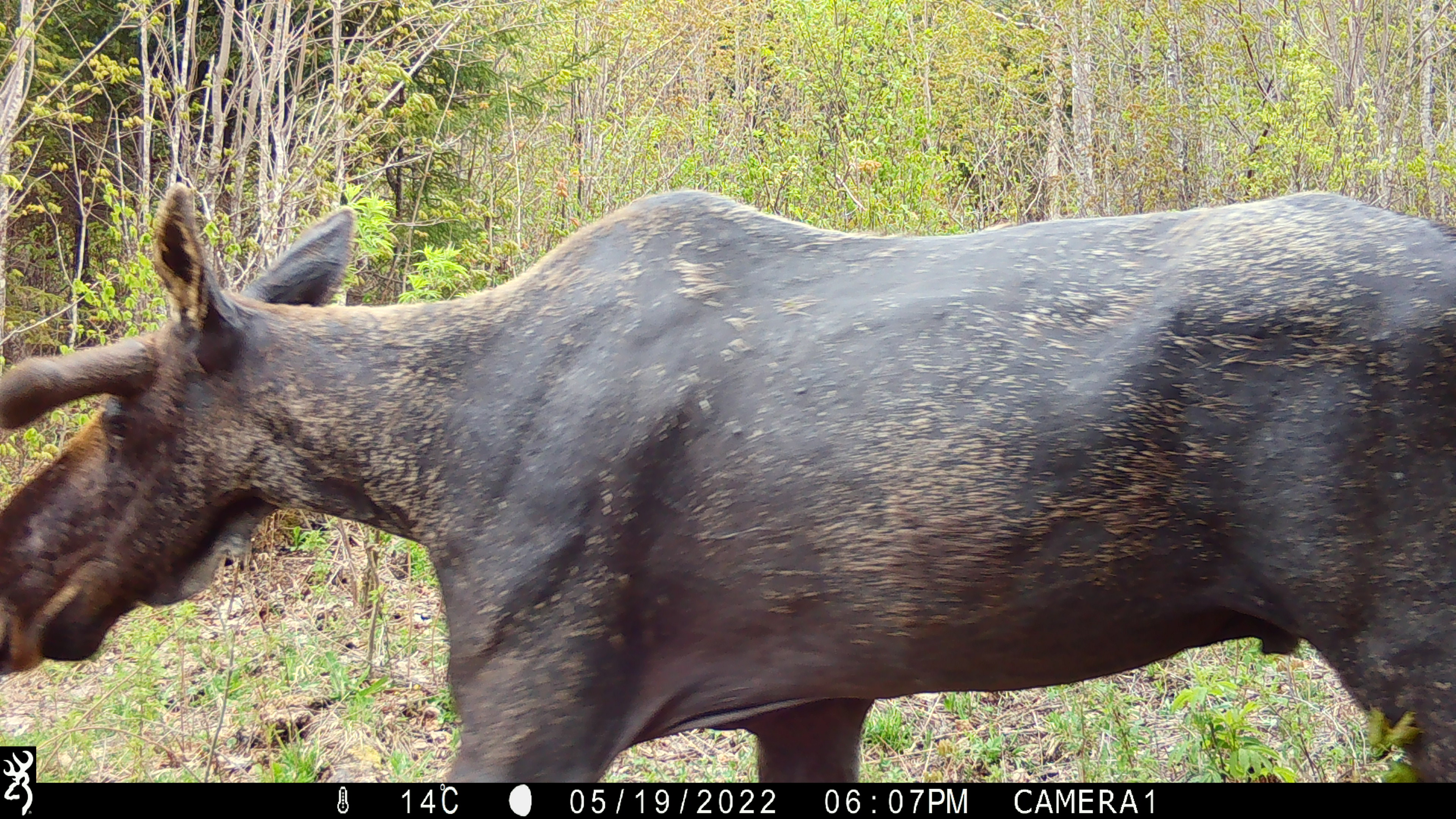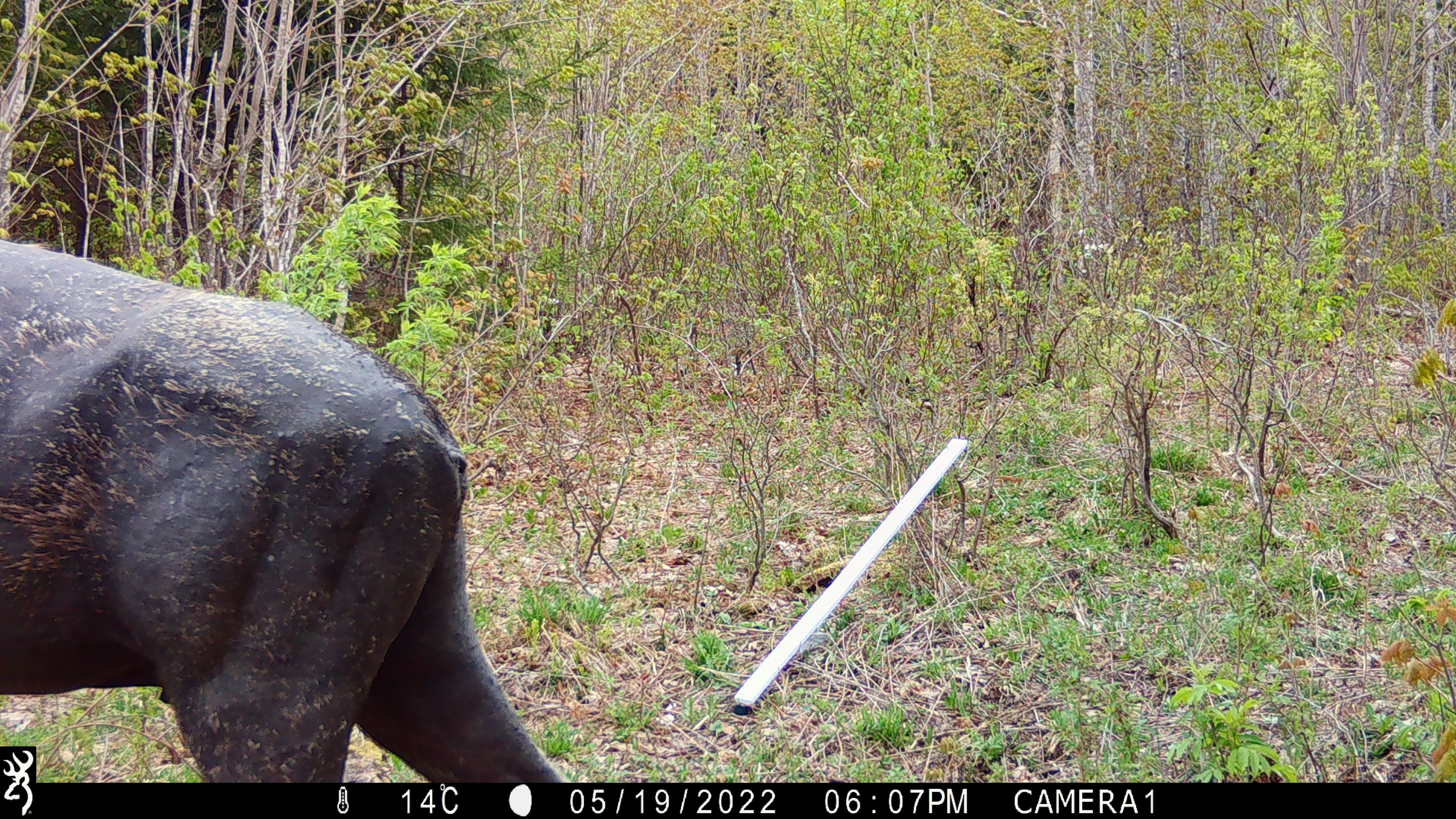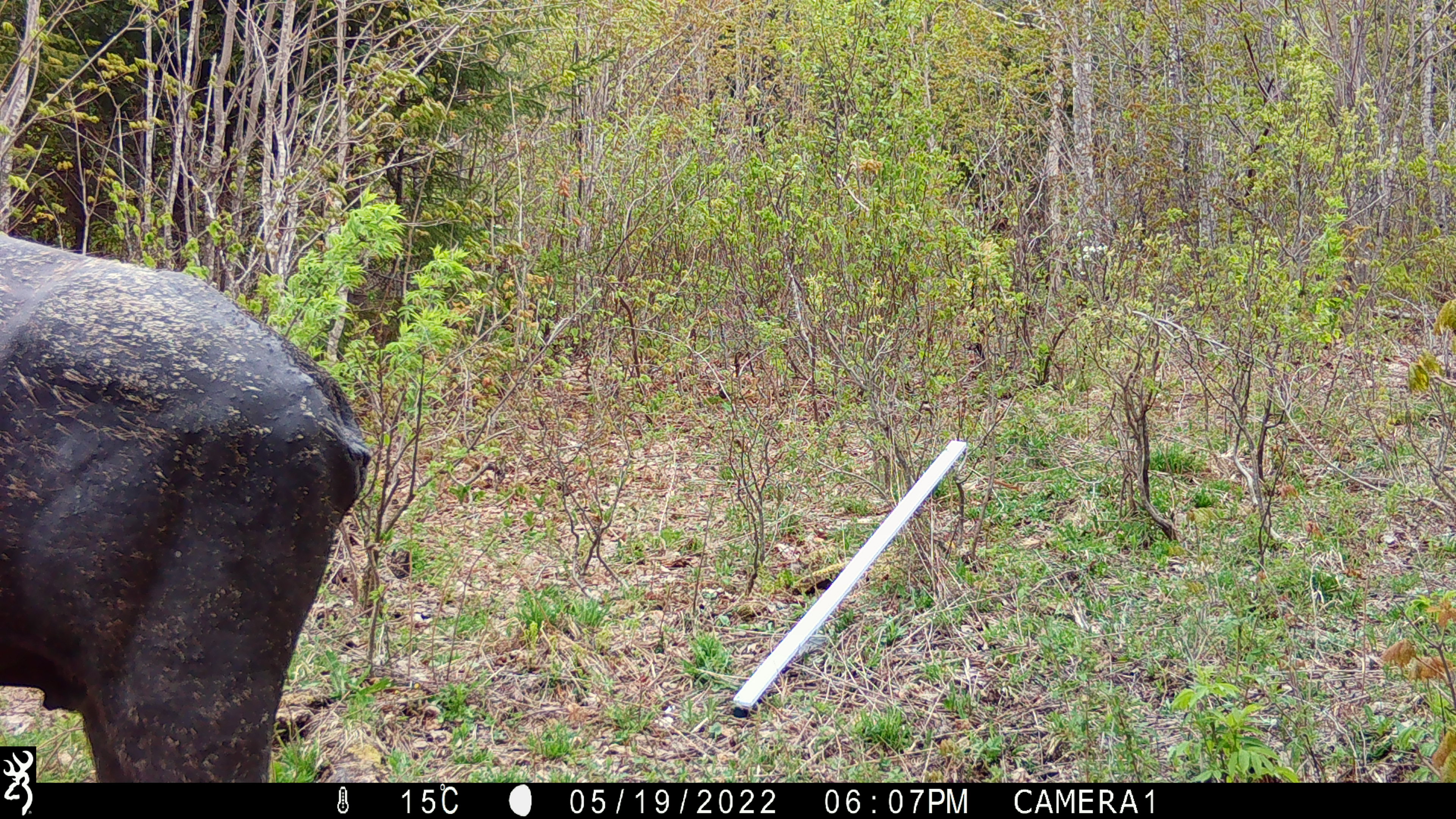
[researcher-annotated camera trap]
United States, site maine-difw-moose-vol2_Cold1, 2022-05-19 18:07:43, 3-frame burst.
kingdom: Animalia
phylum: Chordata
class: Mammalia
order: Artiodactyla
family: Cervidae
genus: Alces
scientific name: Alces alces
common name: moose